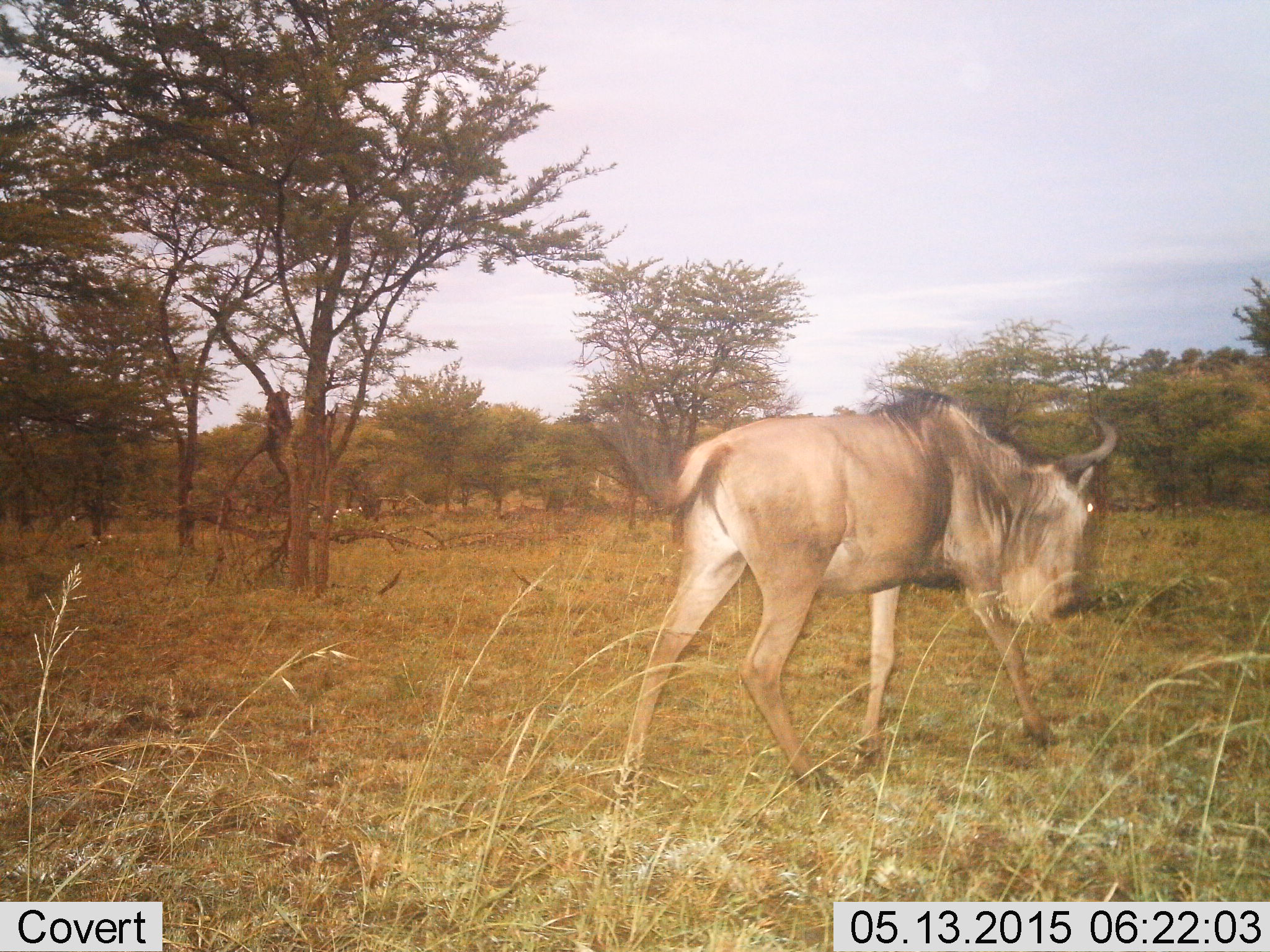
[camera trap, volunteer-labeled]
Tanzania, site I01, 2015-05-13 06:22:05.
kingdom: Animalia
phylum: Chordata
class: Mammalia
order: Artiodactyla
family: Bovidae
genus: Connochaetes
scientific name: Connochaetes taurinus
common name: blue wildebeest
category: wildebeest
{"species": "wildebeest (blue wildebeest) (Connochaetes taurinus)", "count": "1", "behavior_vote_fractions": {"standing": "10%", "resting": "0%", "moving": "90%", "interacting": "0%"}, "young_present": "0%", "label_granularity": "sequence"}